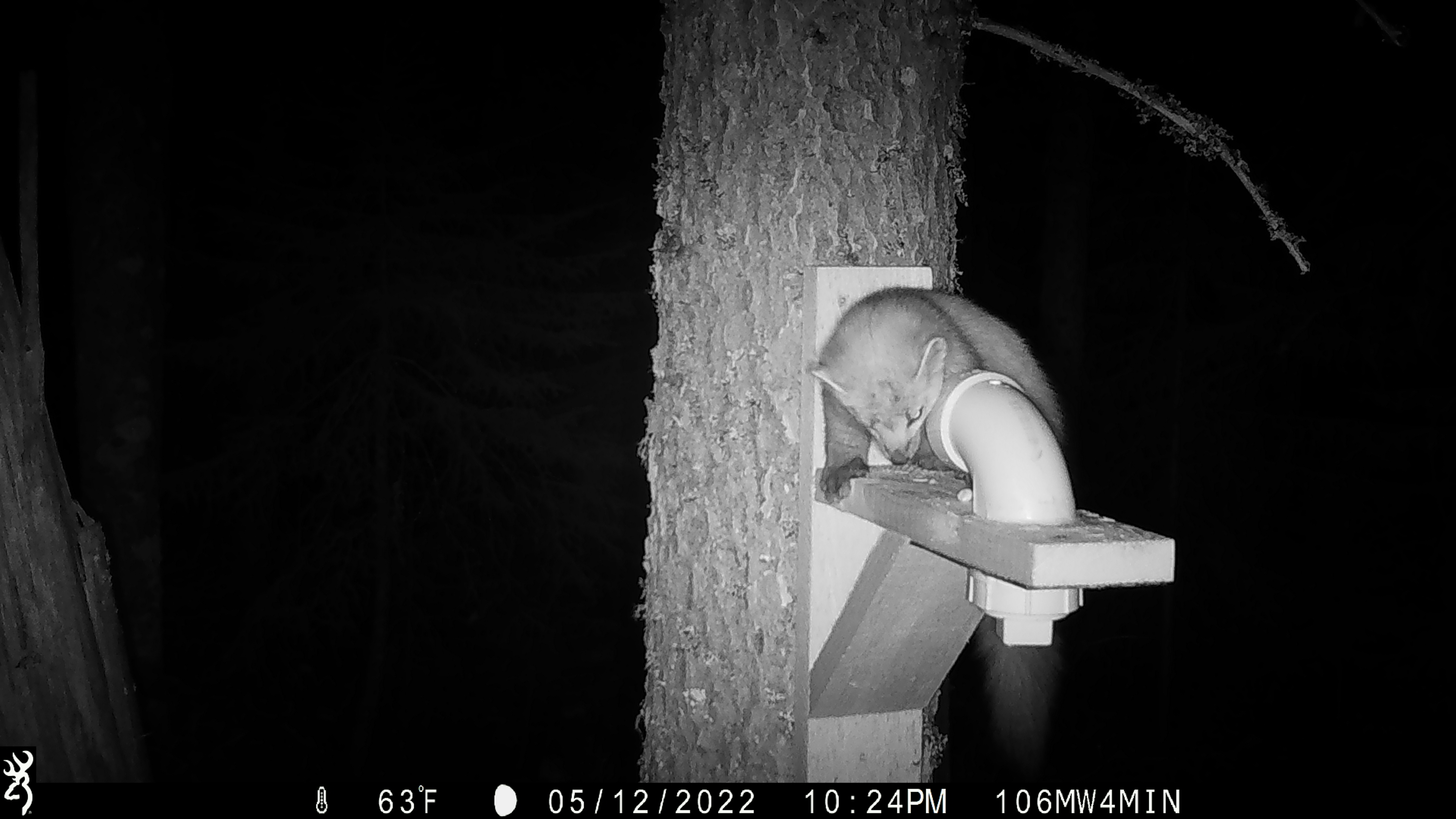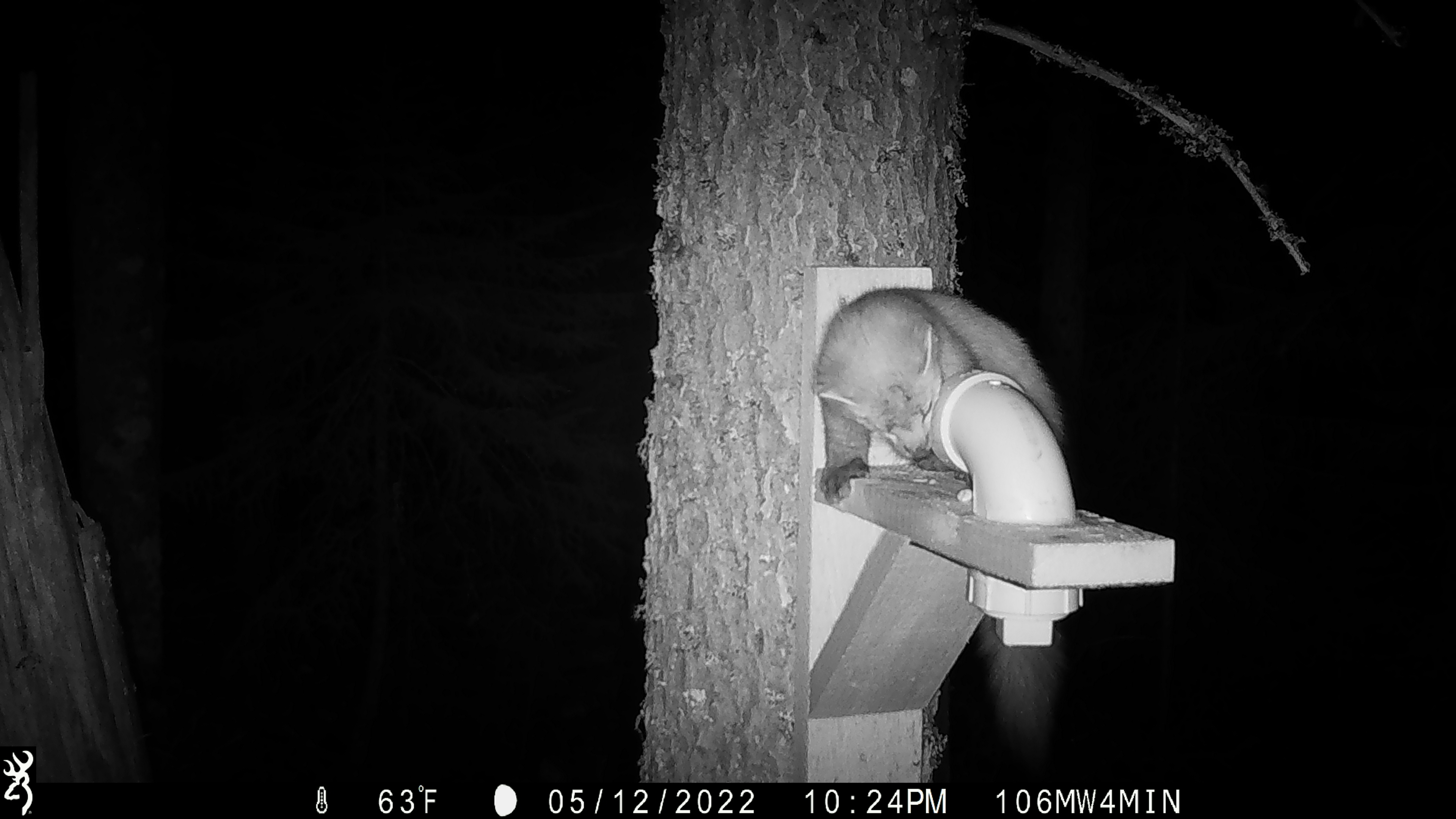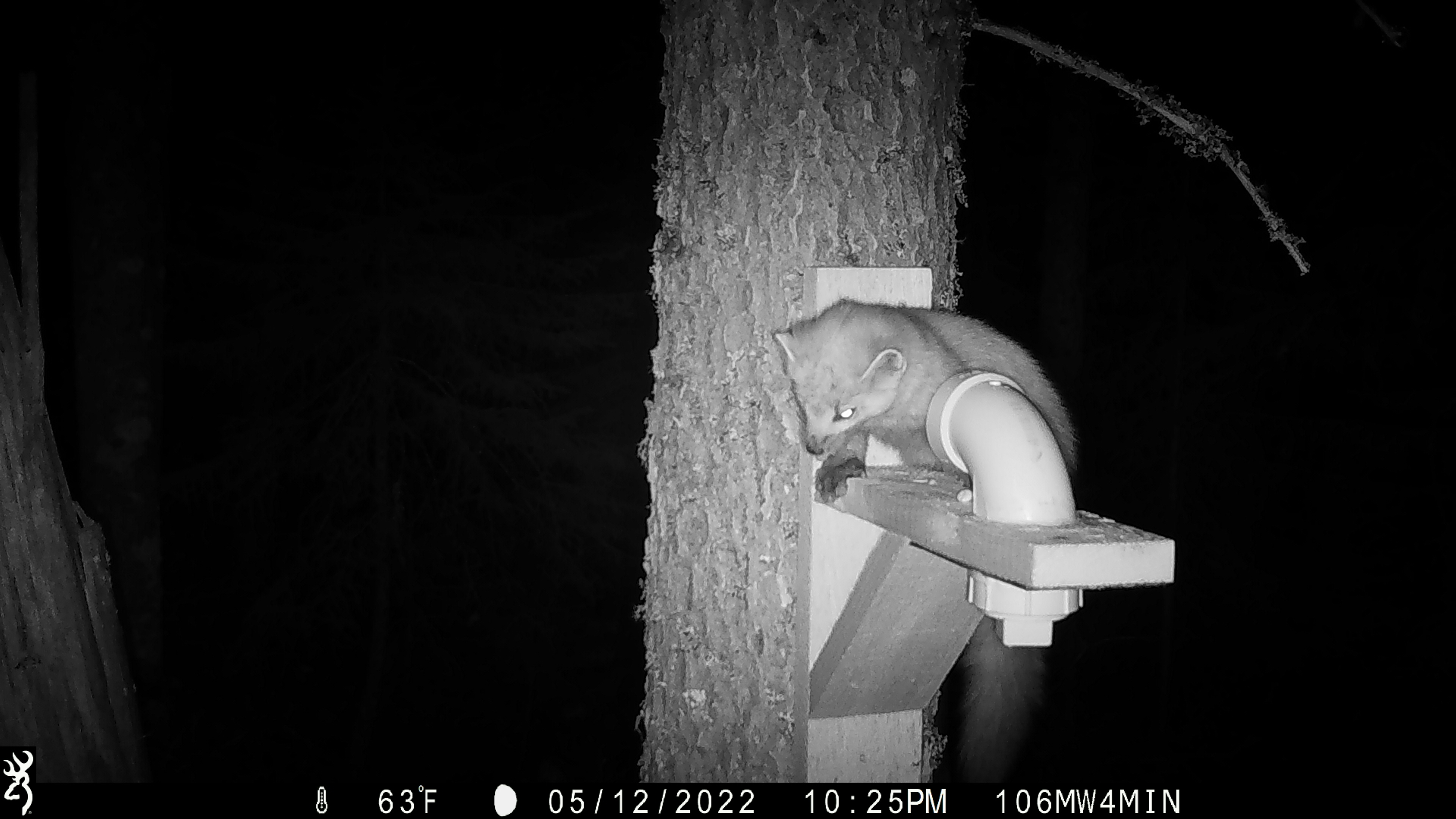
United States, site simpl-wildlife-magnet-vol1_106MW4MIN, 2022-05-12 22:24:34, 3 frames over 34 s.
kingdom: Animalia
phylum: Chordata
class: Mammalia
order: Carnivora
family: Mustelidae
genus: Martes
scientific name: Martes americana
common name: american marten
American marten (Martes americana).